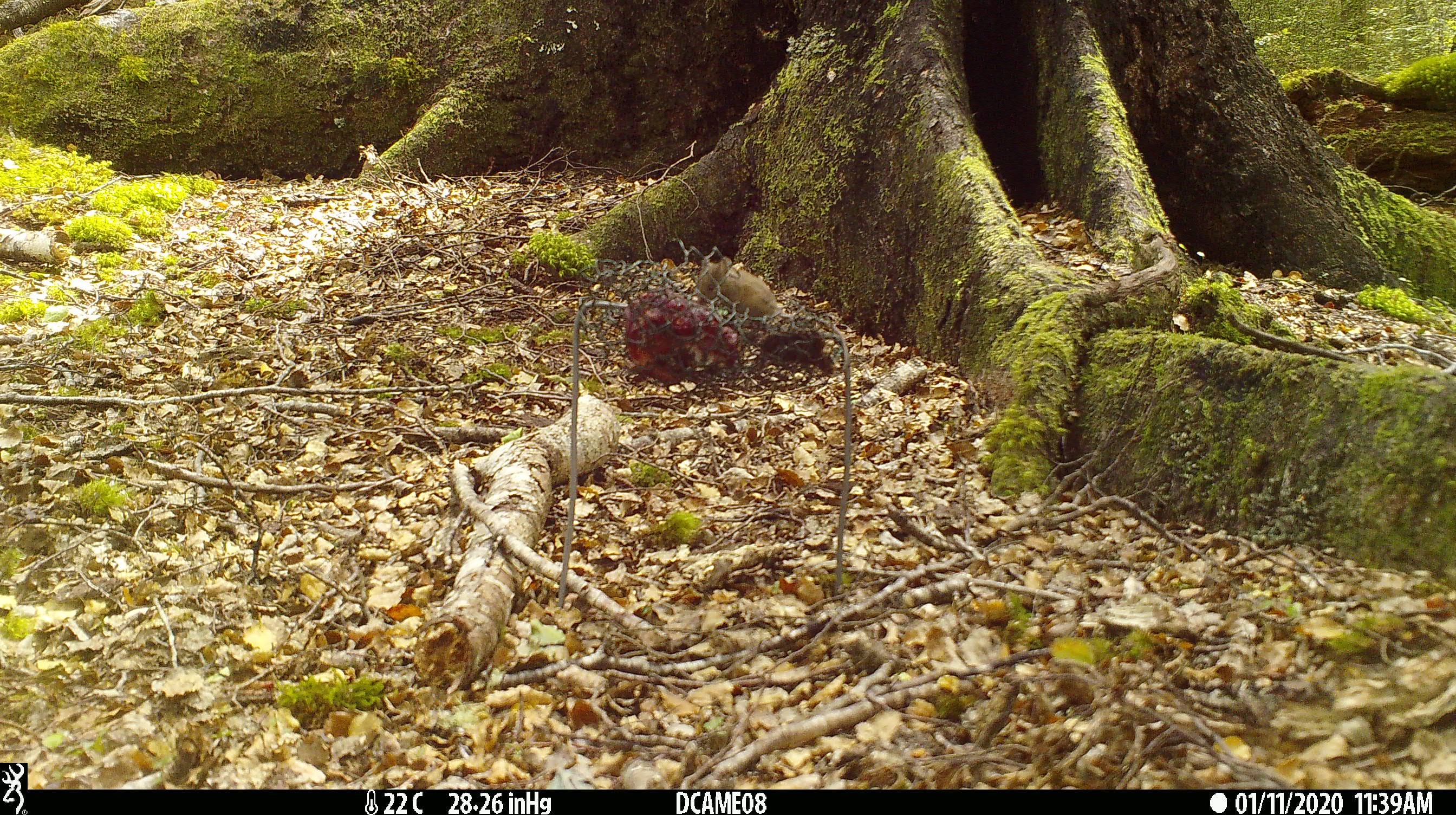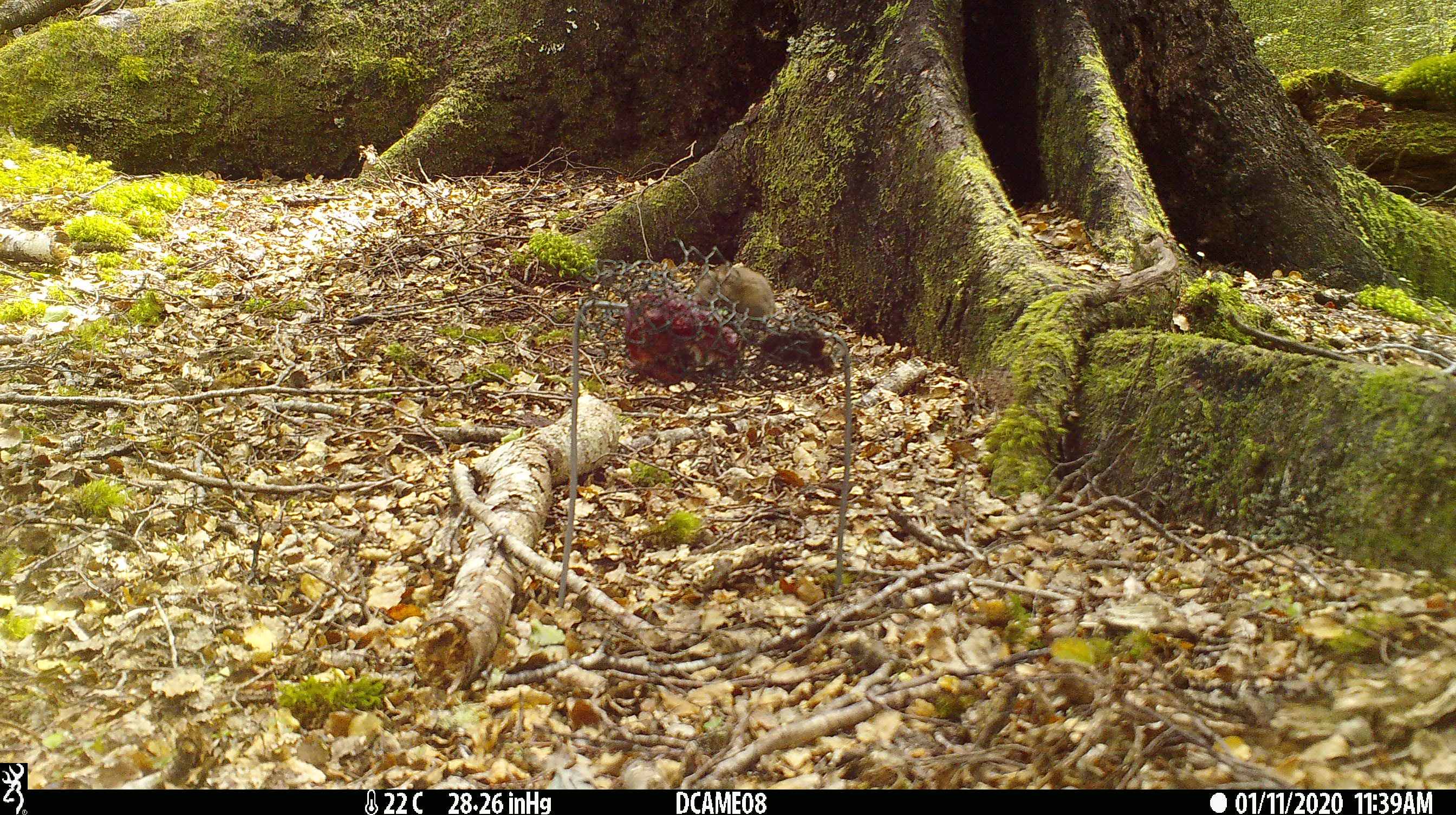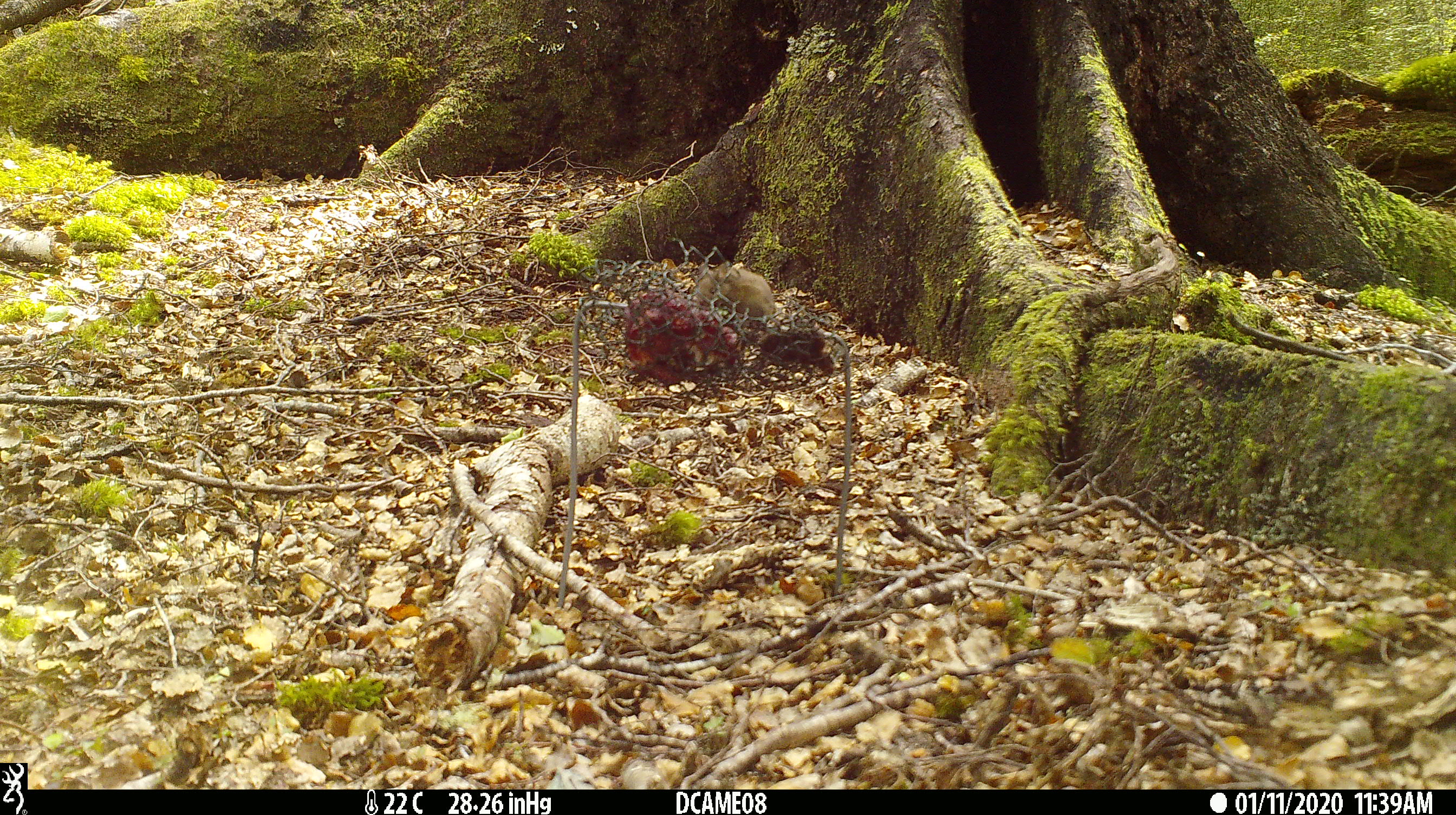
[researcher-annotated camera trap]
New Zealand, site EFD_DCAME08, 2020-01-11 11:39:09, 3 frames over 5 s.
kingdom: Animalia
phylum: Chordata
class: Mammalia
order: Rodentia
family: Muridae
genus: Mus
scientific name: Mus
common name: mouse